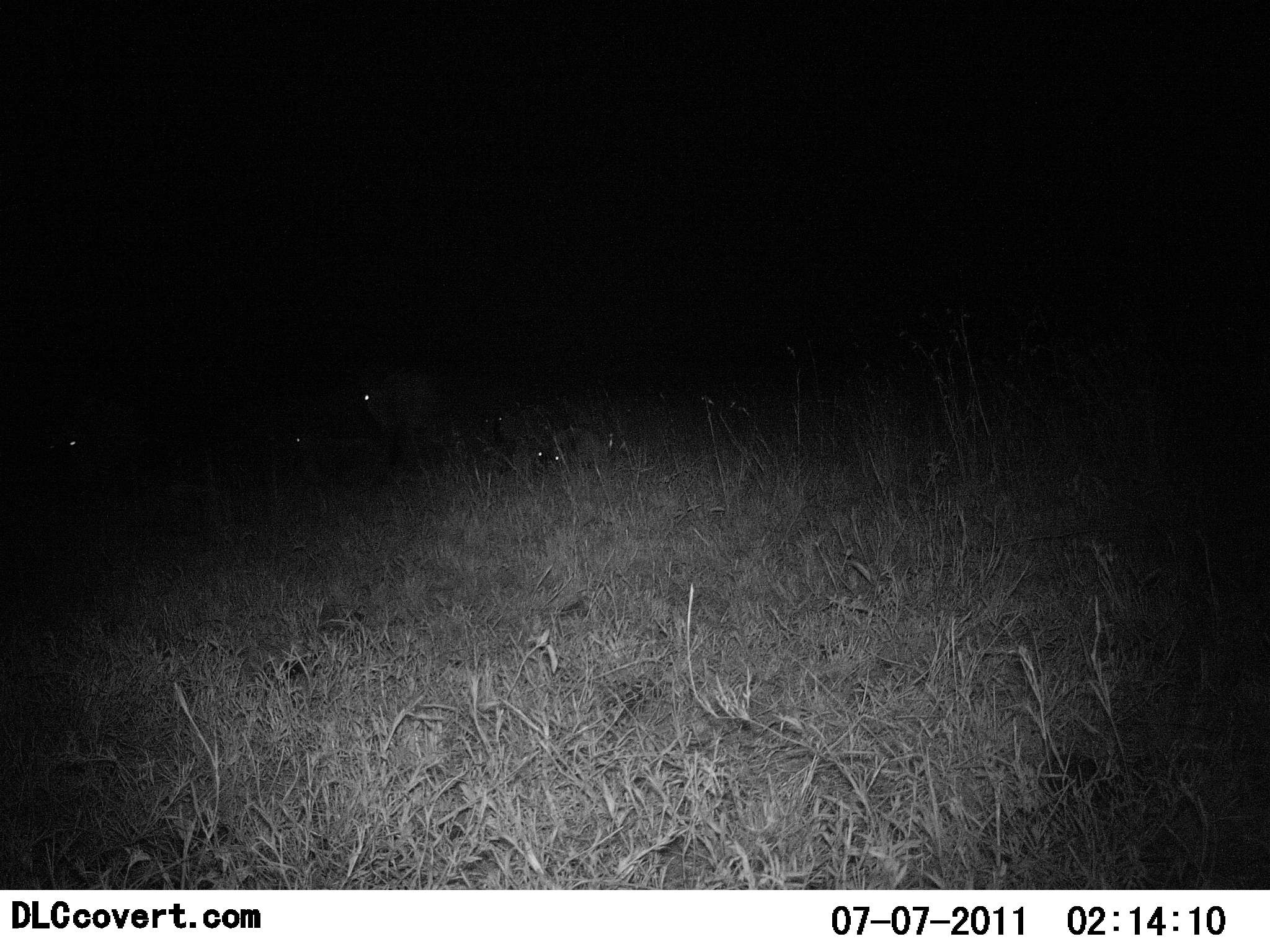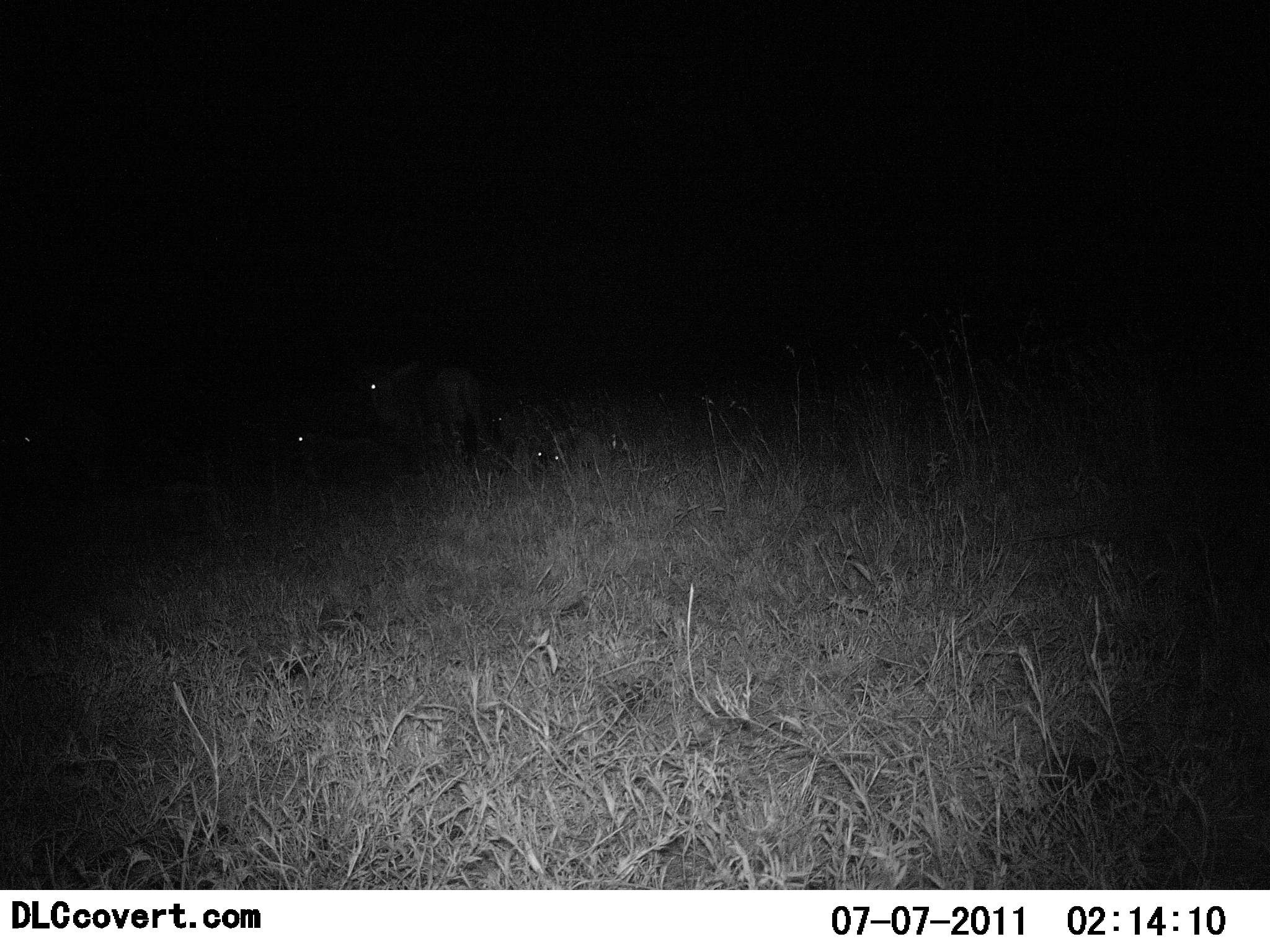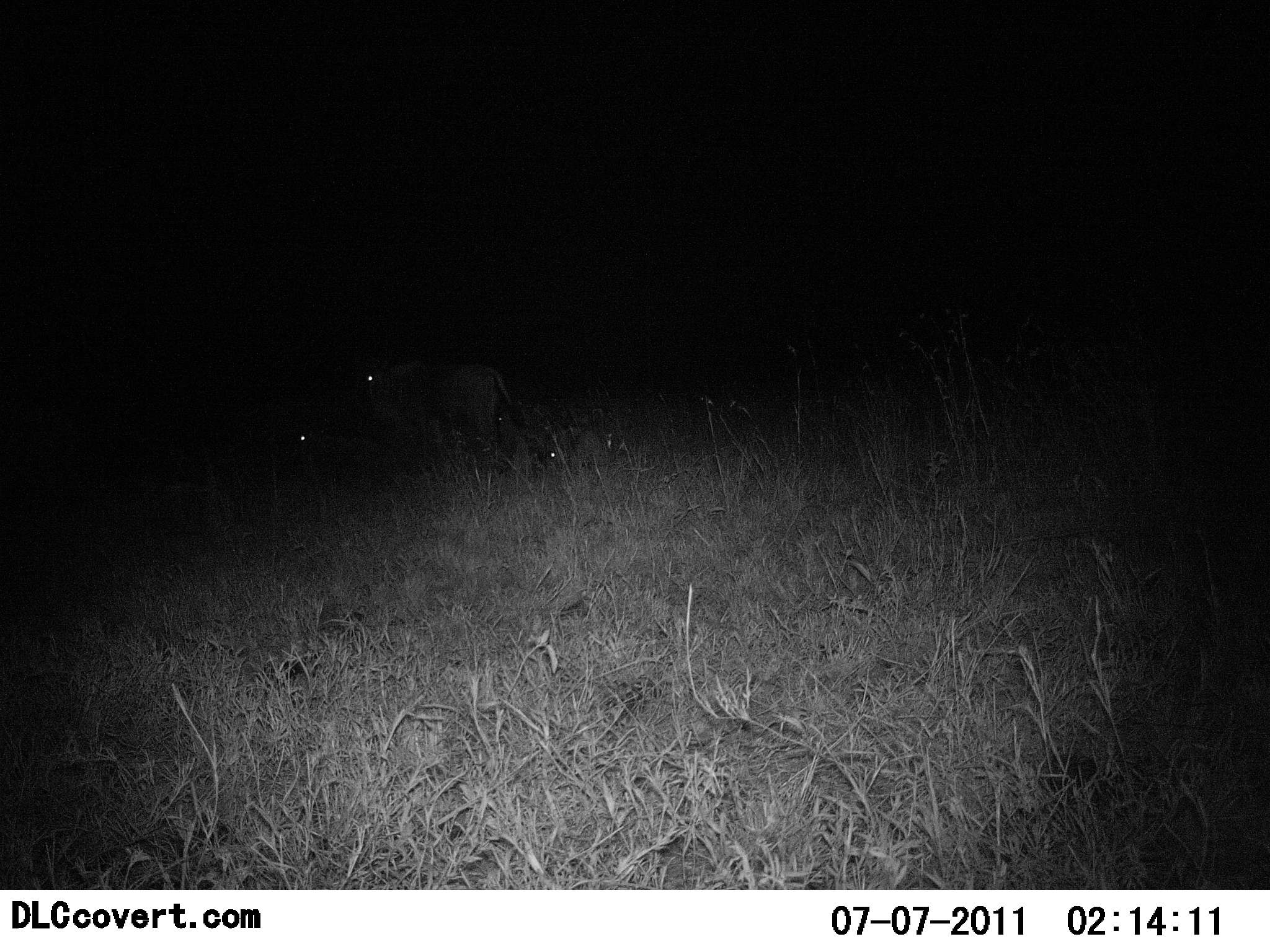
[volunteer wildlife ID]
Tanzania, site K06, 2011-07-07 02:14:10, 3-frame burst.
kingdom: Animalia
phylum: Chordata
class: Mammalia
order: Artiodactyla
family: Bovidae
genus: Connochaetes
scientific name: Connochaetes taurinus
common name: blue wildebeest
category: wildebeest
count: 4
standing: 17%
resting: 100%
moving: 67%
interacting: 0%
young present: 0%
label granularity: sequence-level